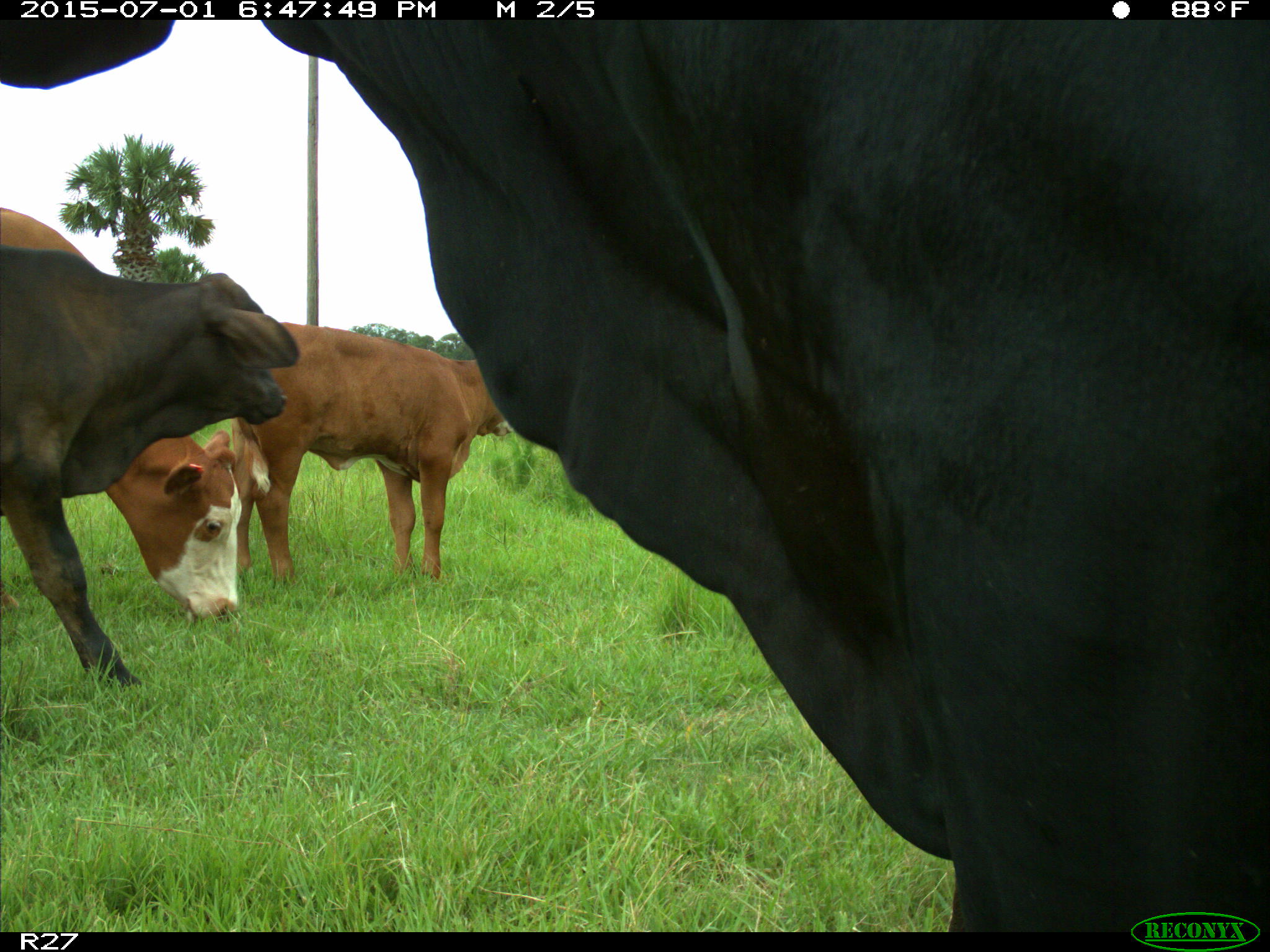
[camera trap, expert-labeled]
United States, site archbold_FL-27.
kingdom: Animalia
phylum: Chordata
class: Mammalia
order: Artiodactyla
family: Bovidae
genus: Bos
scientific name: Bos taurus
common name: domestic cow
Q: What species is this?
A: Bos taurus (domestic cow).